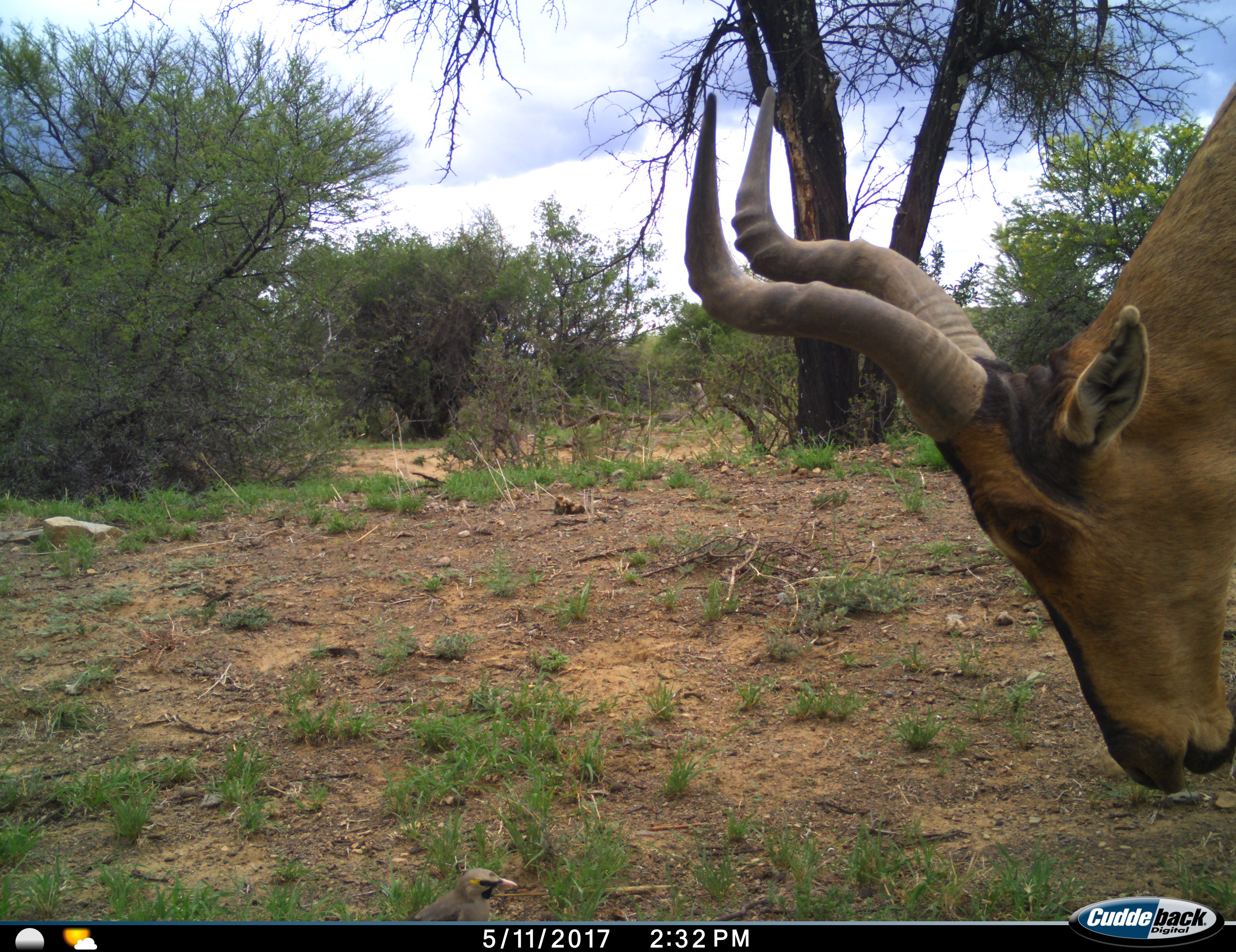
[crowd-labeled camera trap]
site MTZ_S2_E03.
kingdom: Animalia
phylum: Chordata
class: Mammalia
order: Artiodactyla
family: Bovidae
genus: Alcelaphus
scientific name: Alcelaphus buselaphus caama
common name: red hartebeest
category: hartebeestred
Hartebeestred (red hartebeest) (Alcelaphus buselaphus caama), count 1. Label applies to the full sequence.